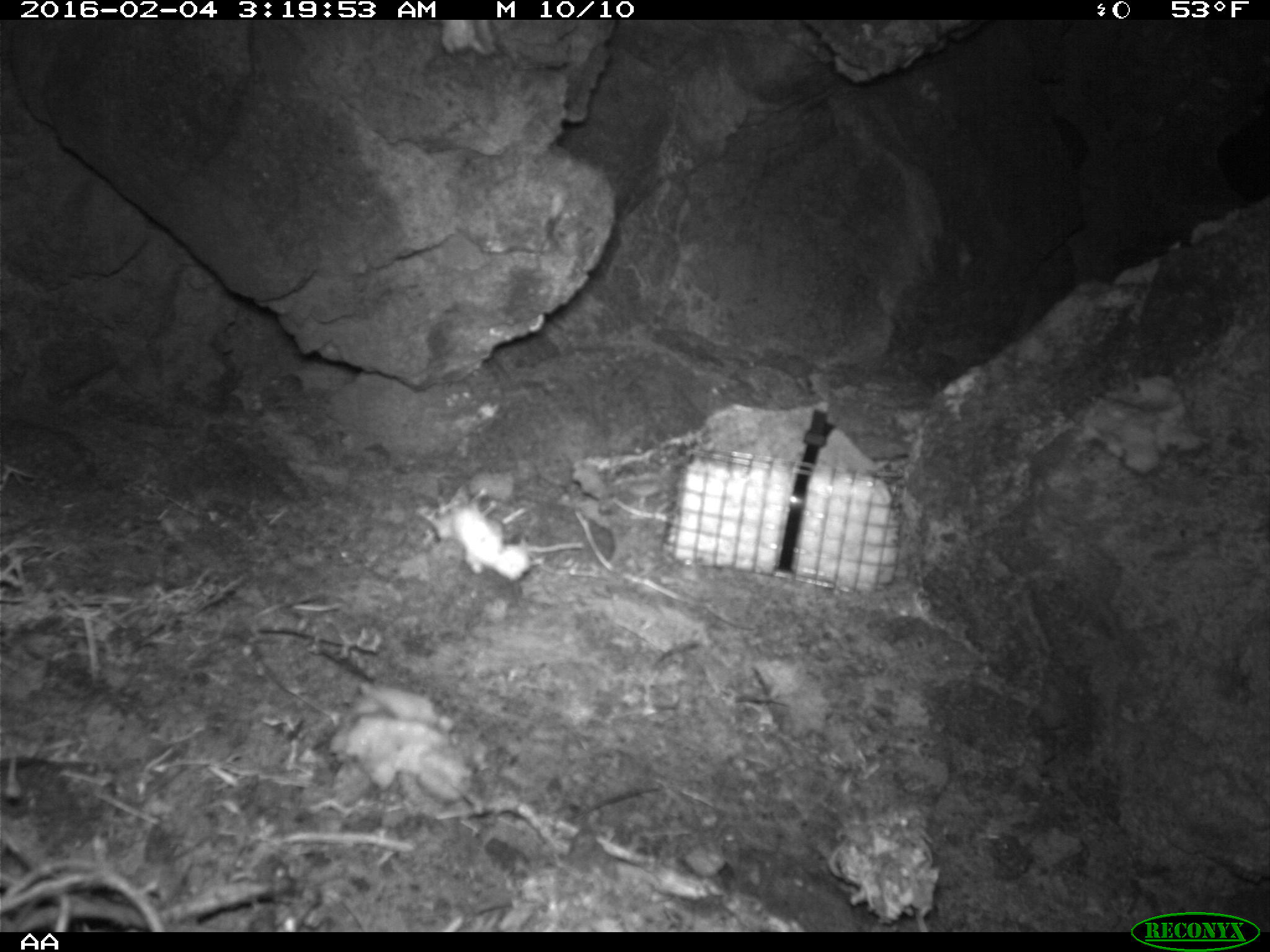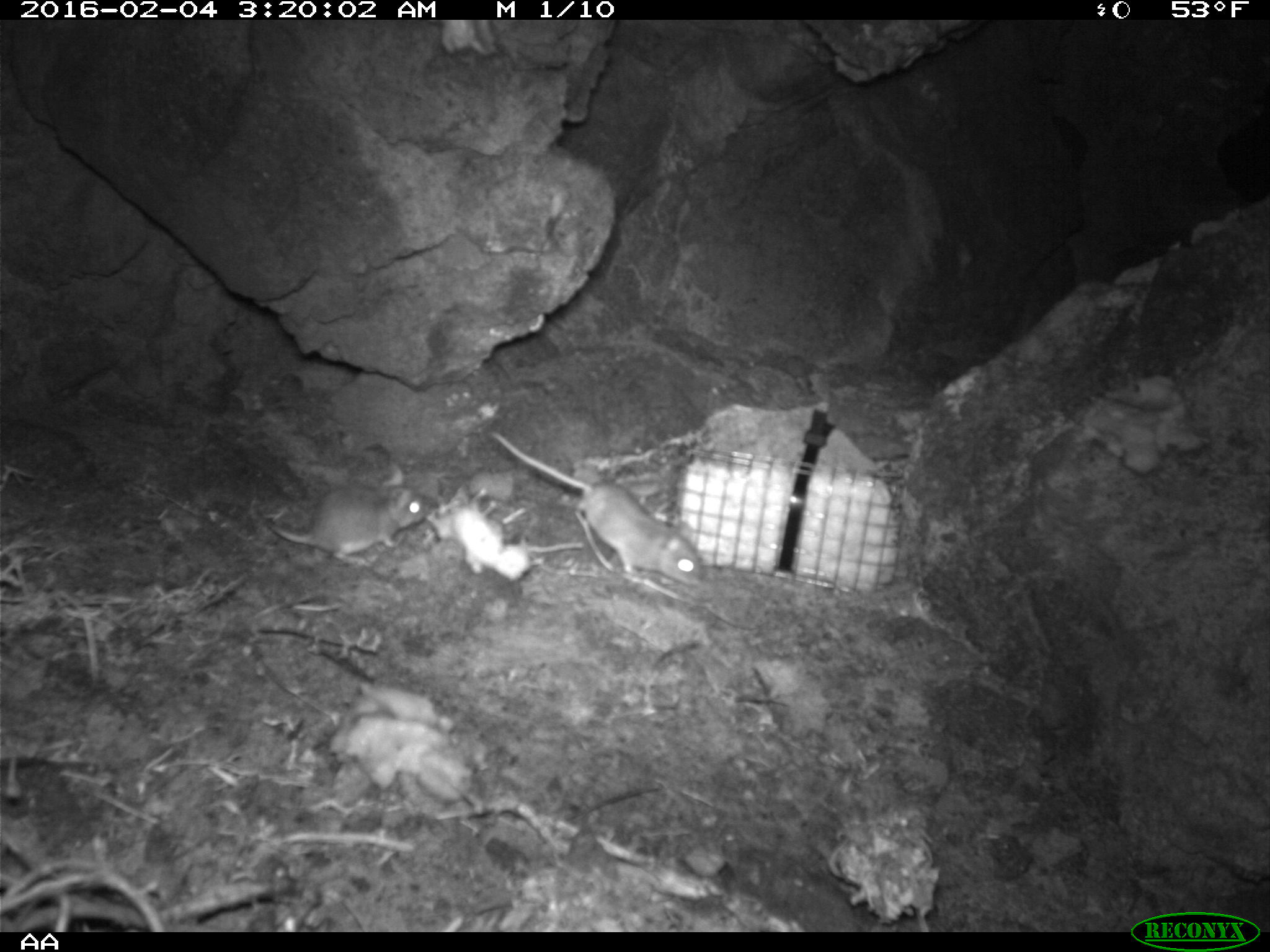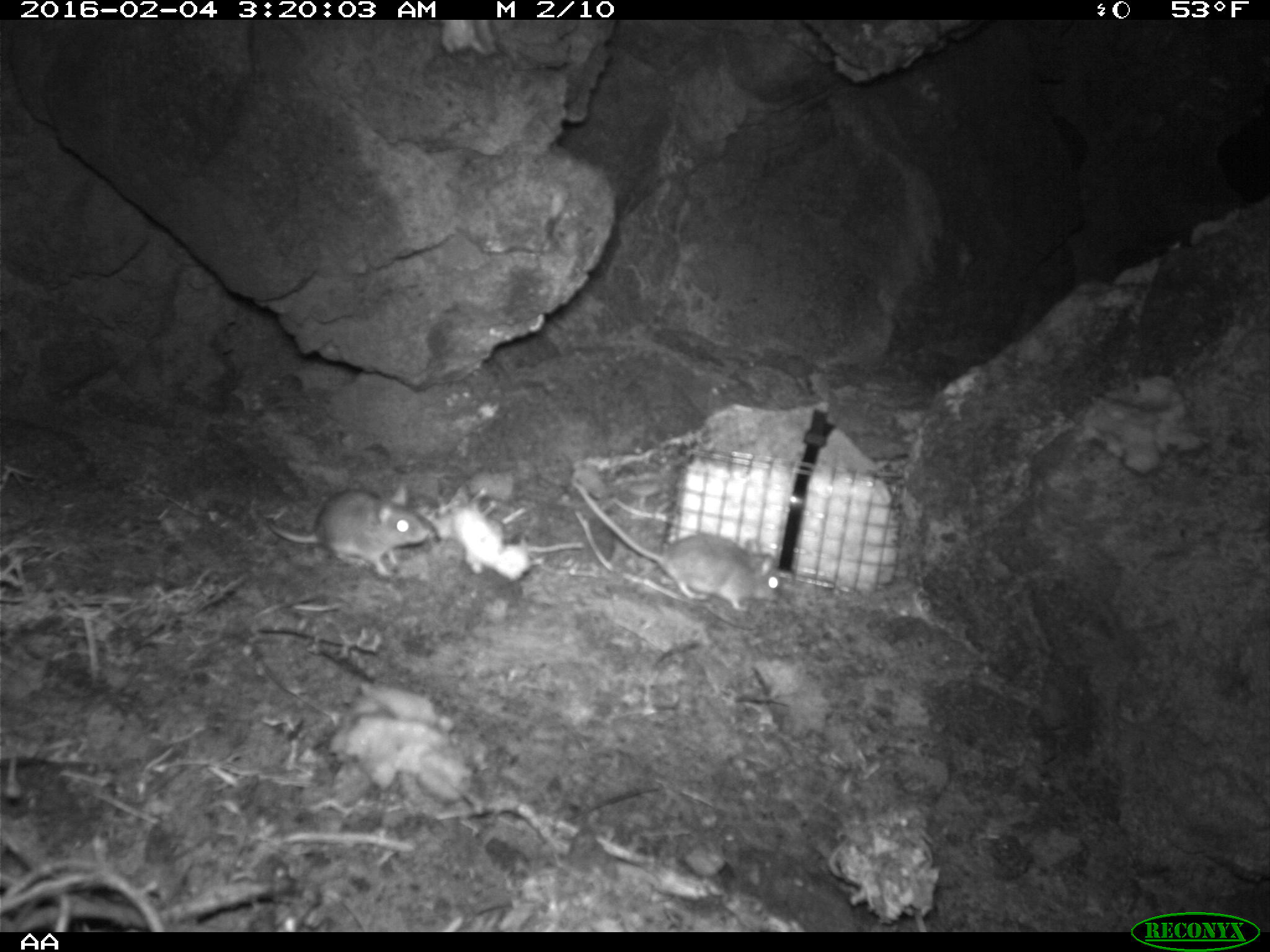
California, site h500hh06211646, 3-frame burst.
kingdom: Animalia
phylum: Chordata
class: Mammalia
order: Rodentia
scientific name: Rodentia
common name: rodent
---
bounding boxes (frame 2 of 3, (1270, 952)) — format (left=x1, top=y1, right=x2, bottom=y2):
rodent: (left=489, top=431, right=706, bottom=587); (left=262, top=461, right=431, bottom=568)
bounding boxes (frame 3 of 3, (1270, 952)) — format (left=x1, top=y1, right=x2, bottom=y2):
rodent: (left=574, top=480, right=781, bottom=610); (left=267, top=489, right=430, bottom=576)